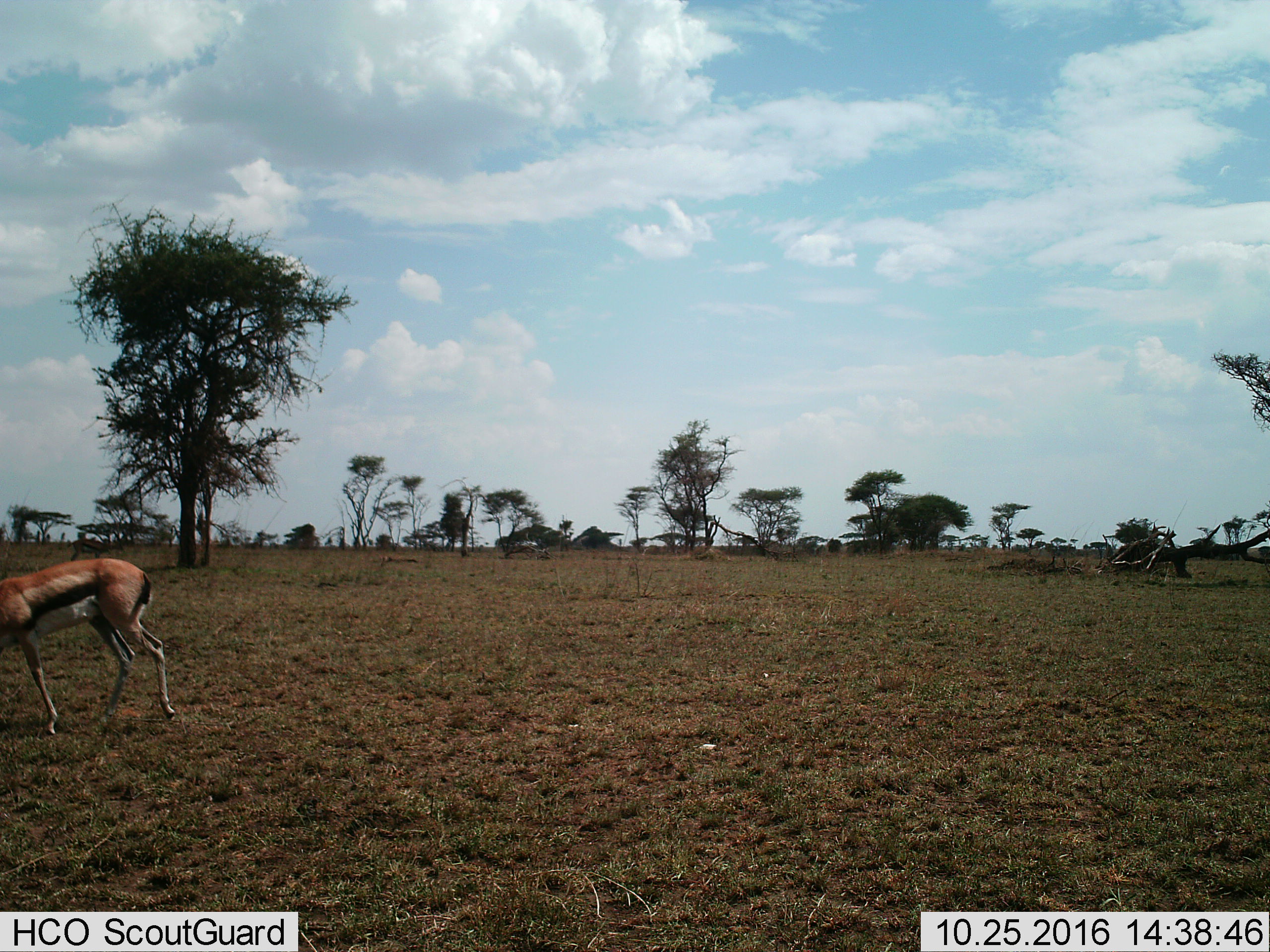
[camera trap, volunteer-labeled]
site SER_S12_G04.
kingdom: Animalia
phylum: Chordata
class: Mammalia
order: Artiodactyla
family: Bovidae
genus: Eudorcas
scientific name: Eudorcas thomsonii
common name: thomson's gazelle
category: gazellethomsons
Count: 1.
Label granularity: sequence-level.